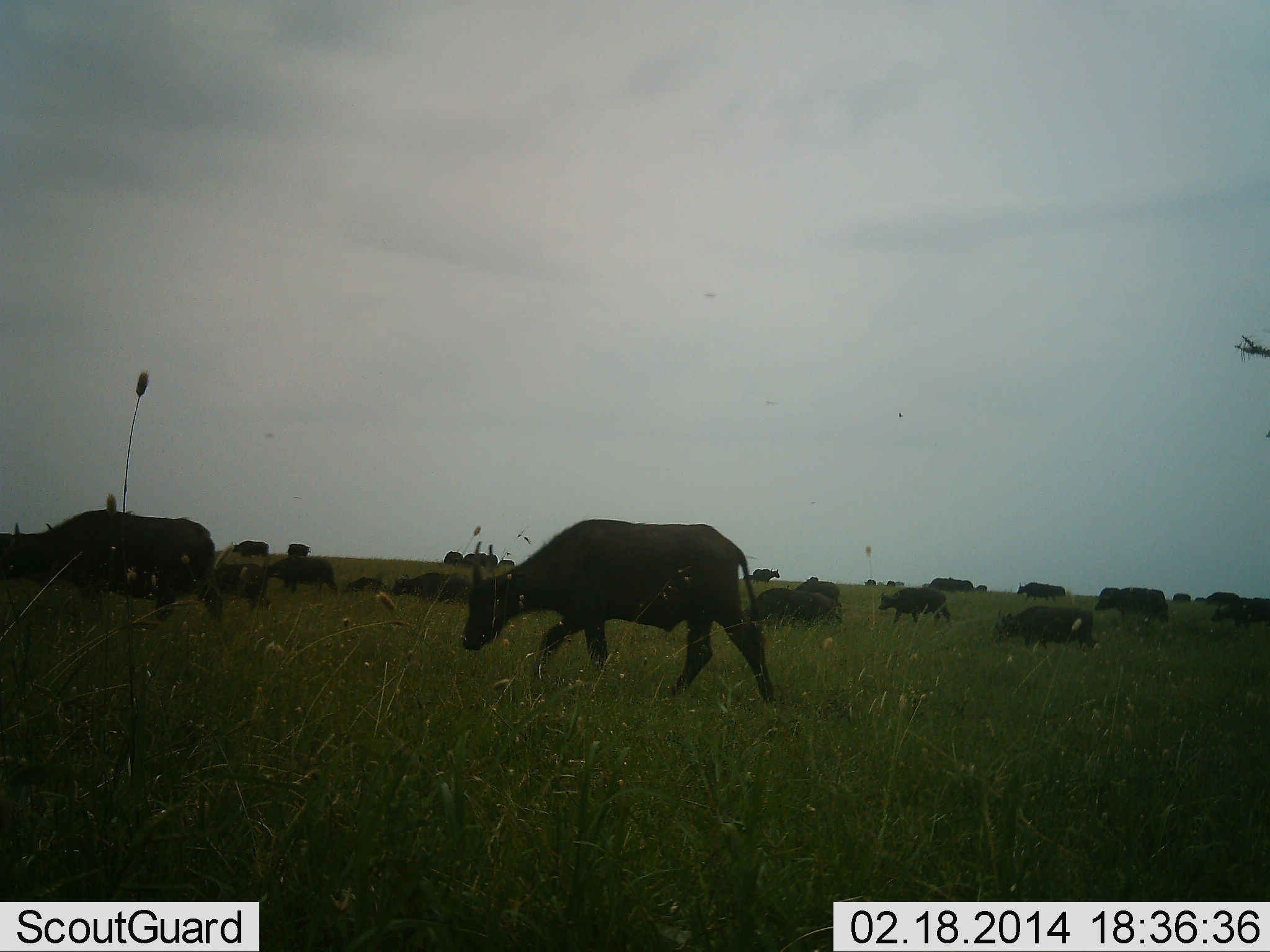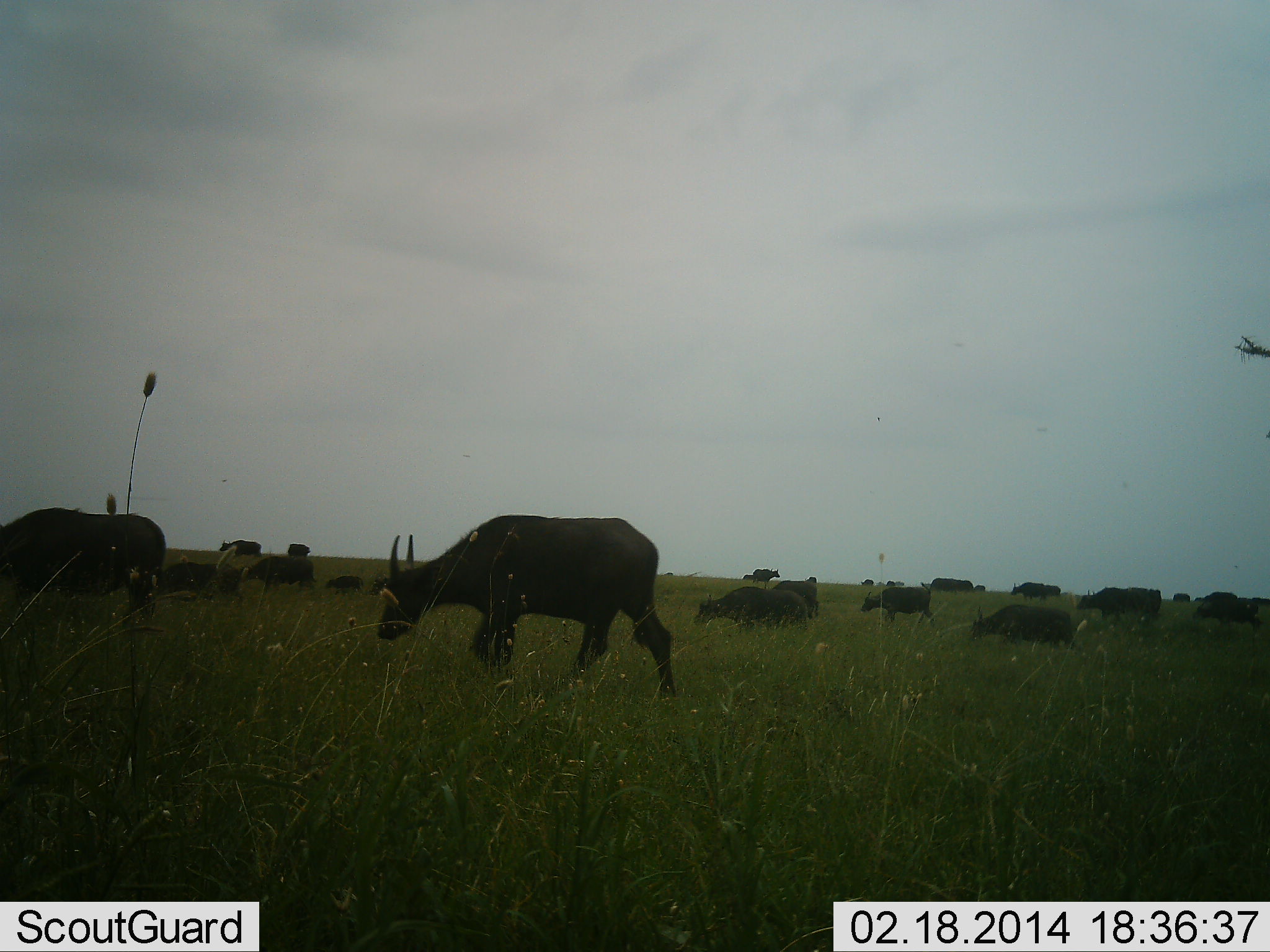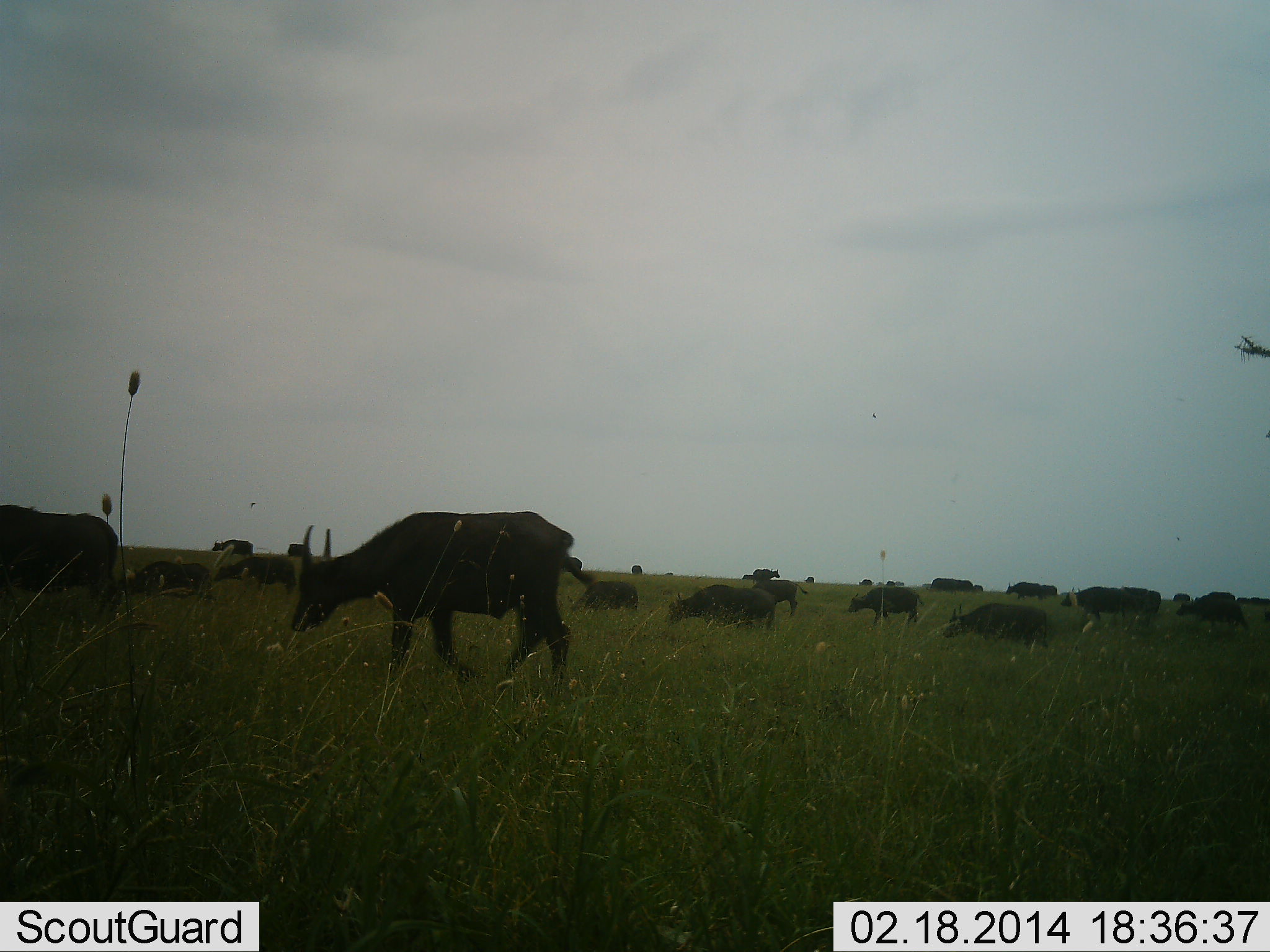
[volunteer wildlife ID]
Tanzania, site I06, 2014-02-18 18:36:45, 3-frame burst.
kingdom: Animalia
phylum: Chordata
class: Mammalia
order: Artiodactyla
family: Bovidae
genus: Syncerus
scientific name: Syncerus caffer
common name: cape buffalo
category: buffalo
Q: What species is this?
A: Buffalo (cape buffalo) (Syncerus caffer).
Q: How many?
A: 11-50.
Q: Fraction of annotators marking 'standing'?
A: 20%.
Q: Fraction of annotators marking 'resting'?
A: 0%.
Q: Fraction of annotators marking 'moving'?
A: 100%.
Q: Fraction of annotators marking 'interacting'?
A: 0%.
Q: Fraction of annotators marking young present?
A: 10%.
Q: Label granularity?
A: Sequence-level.